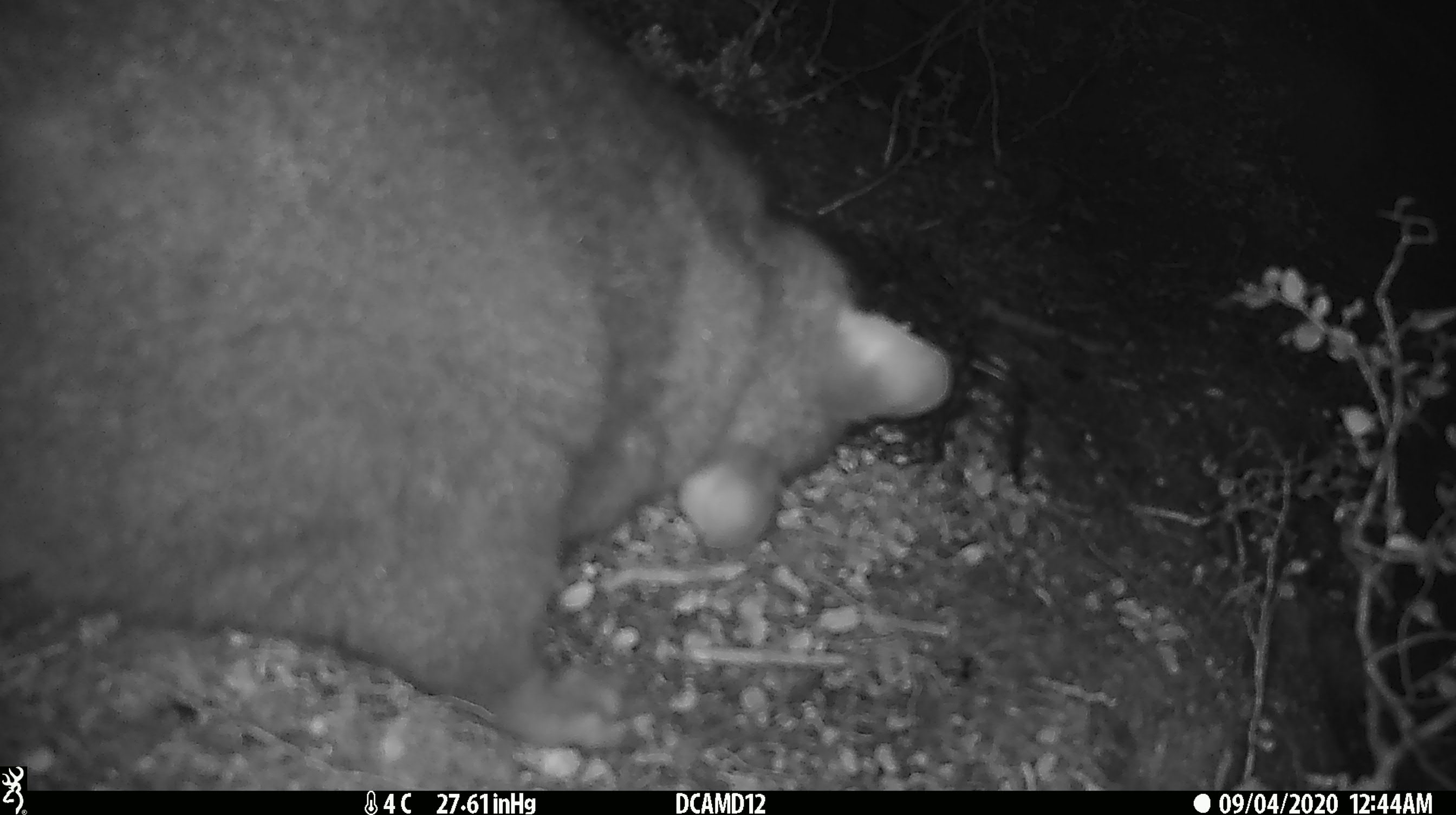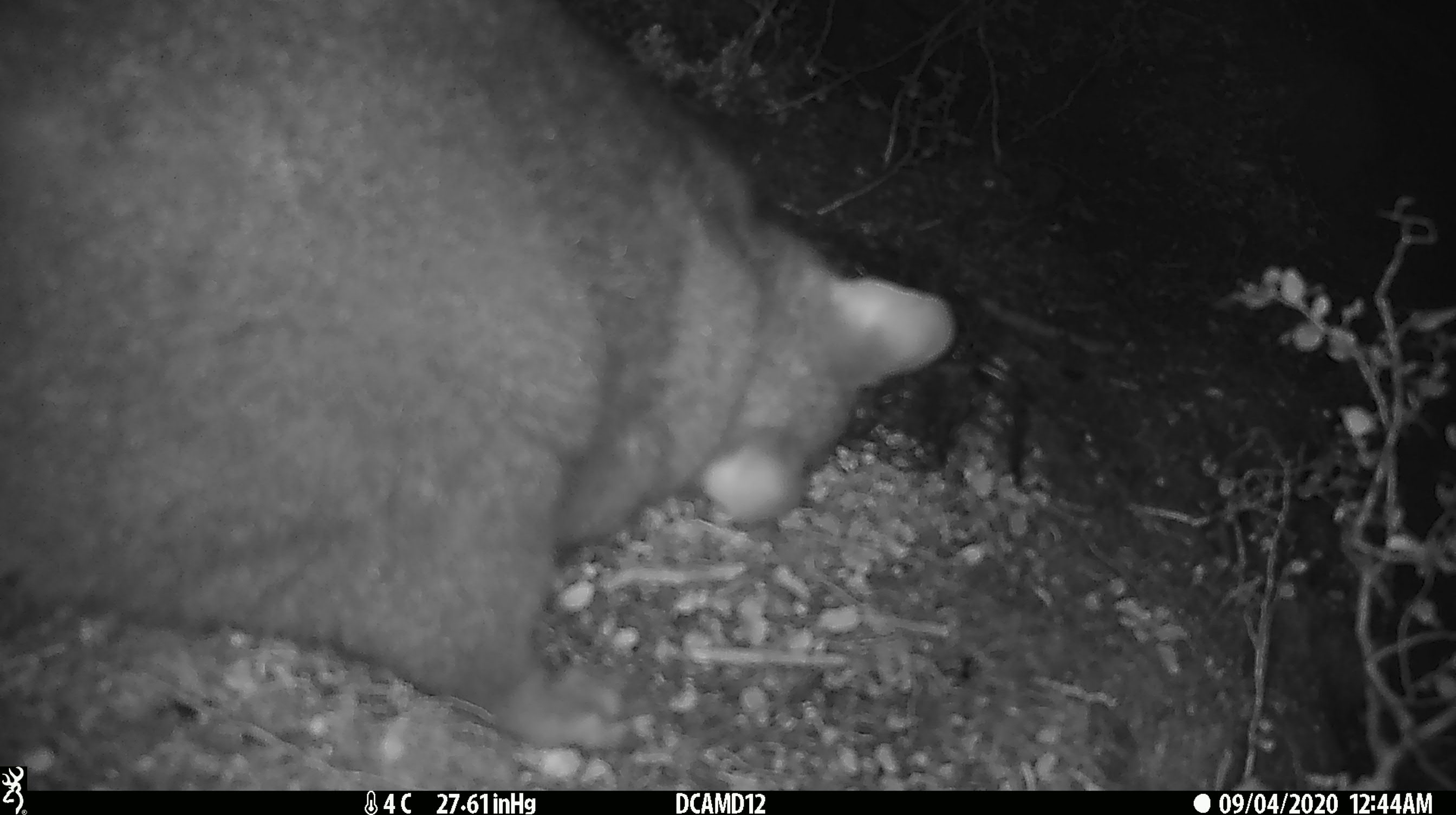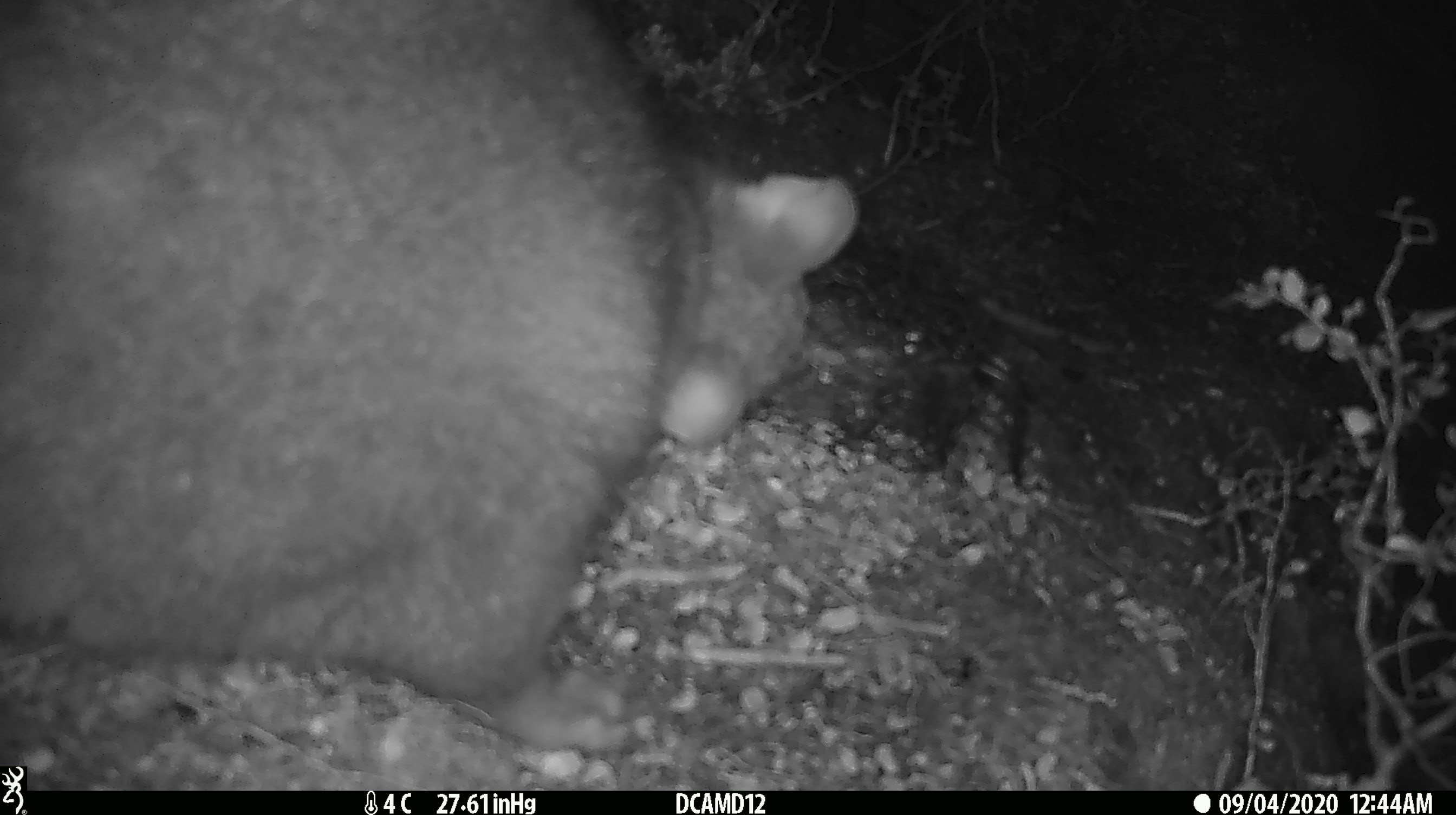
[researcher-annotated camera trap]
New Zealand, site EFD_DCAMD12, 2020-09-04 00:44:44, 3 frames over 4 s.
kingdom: Animalia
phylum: Chordata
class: Mammalia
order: Diprotodontia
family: Phalangeridae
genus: Trichosurus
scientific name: Trichosurus vulpecula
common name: common brushtail possum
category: possum